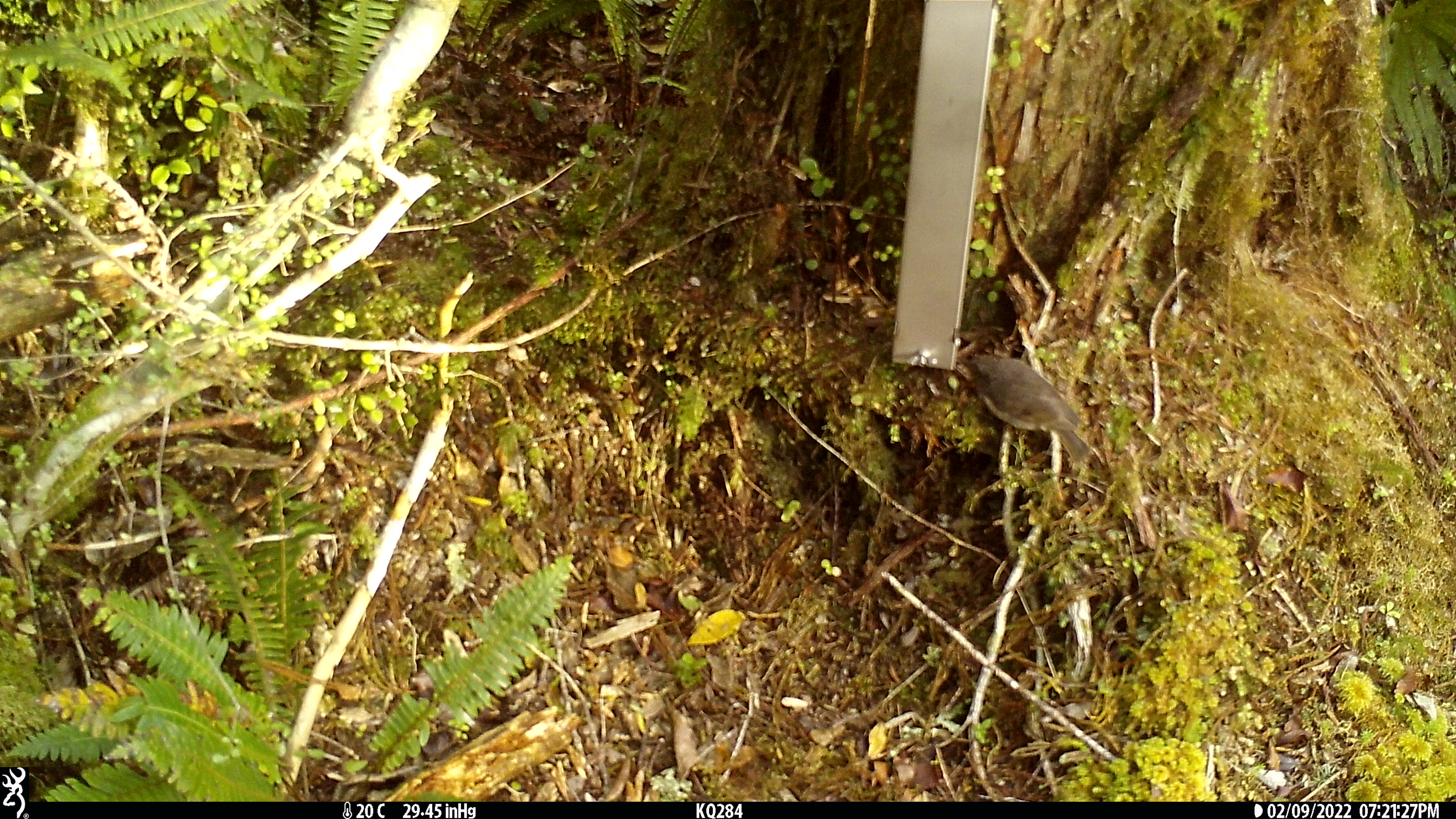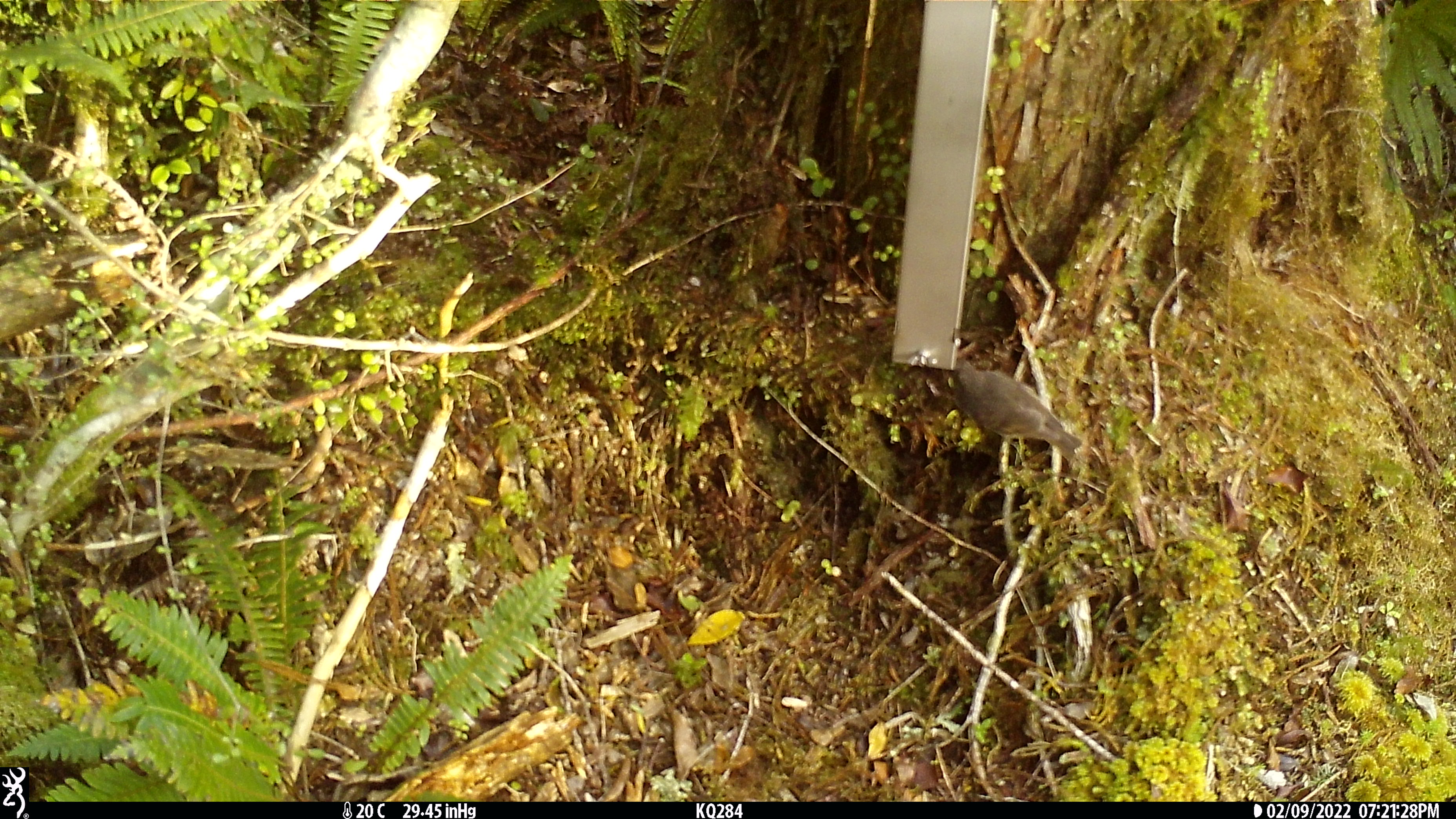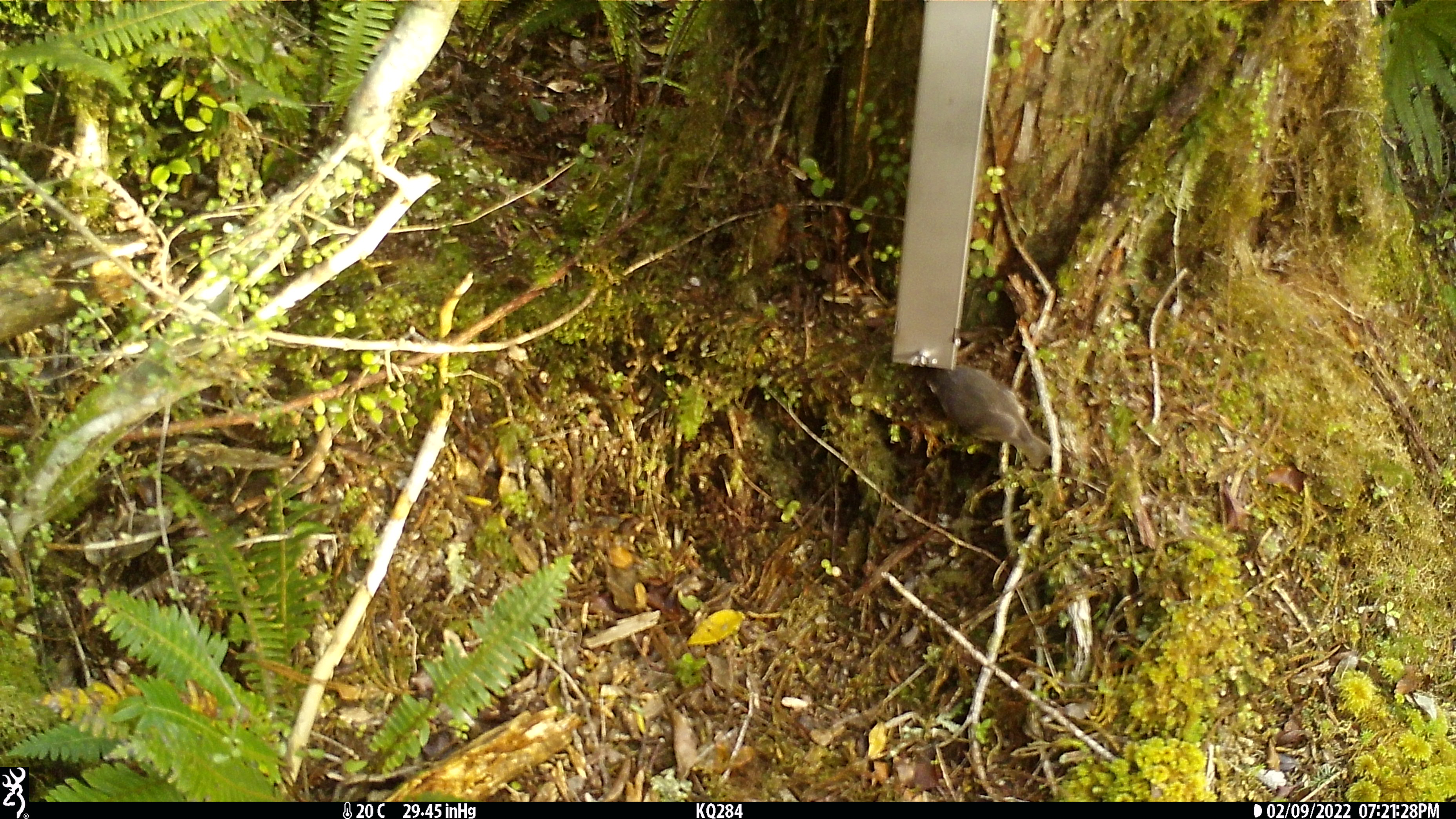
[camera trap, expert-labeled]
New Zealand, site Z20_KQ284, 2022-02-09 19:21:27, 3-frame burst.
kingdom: Animalia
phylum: Chordata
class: Aves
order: Passeriformes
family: Petroicidae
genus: Petroica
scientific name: Petroica macrocephala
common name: tomtit